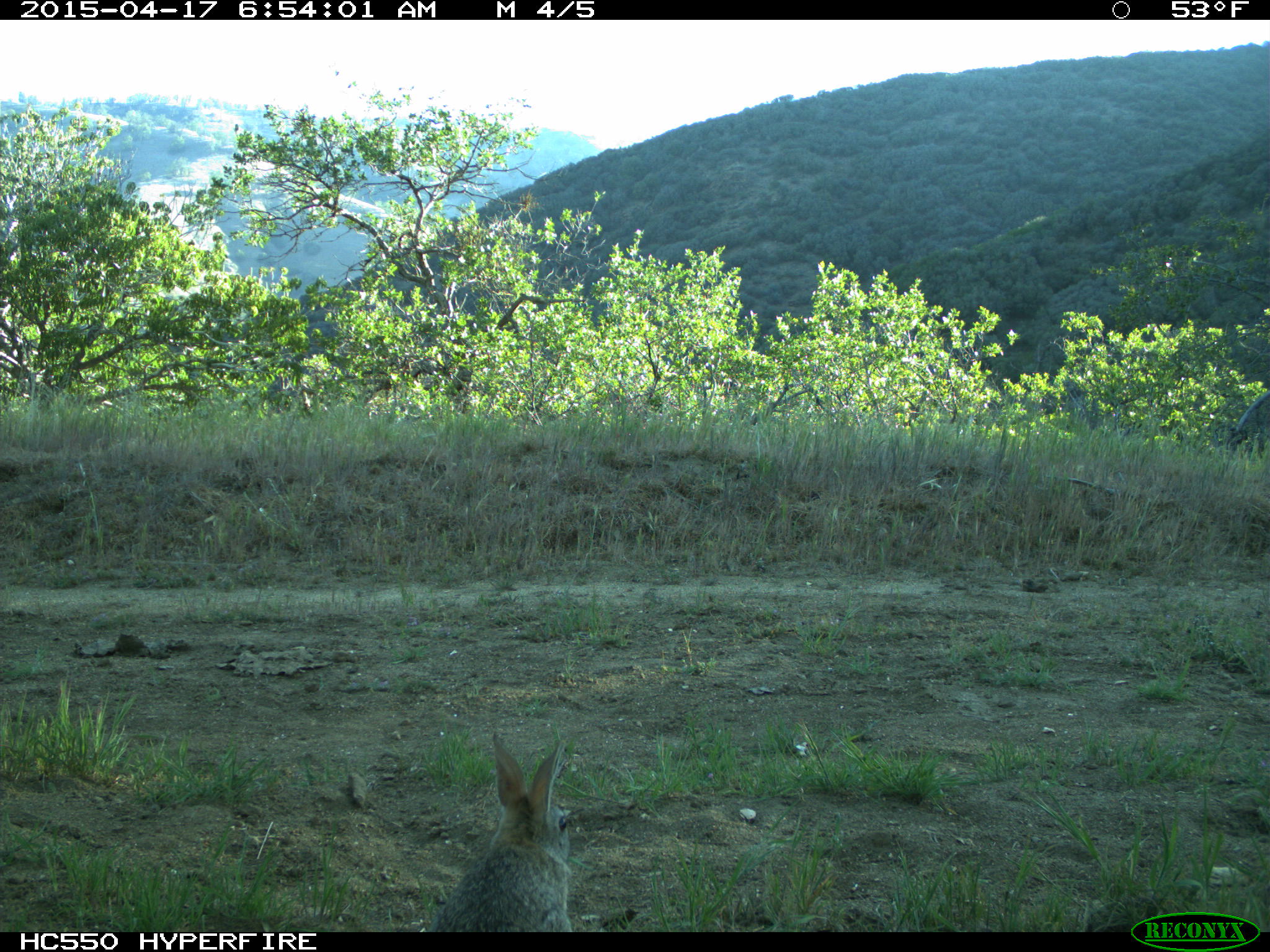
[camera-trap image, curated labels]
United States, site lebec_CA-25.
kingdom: Animalia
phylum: Chordata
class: Mammalia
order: Lagomorpha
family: Leporidae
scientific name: Leporidae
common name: rabbits and hares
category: unidentified rabbit